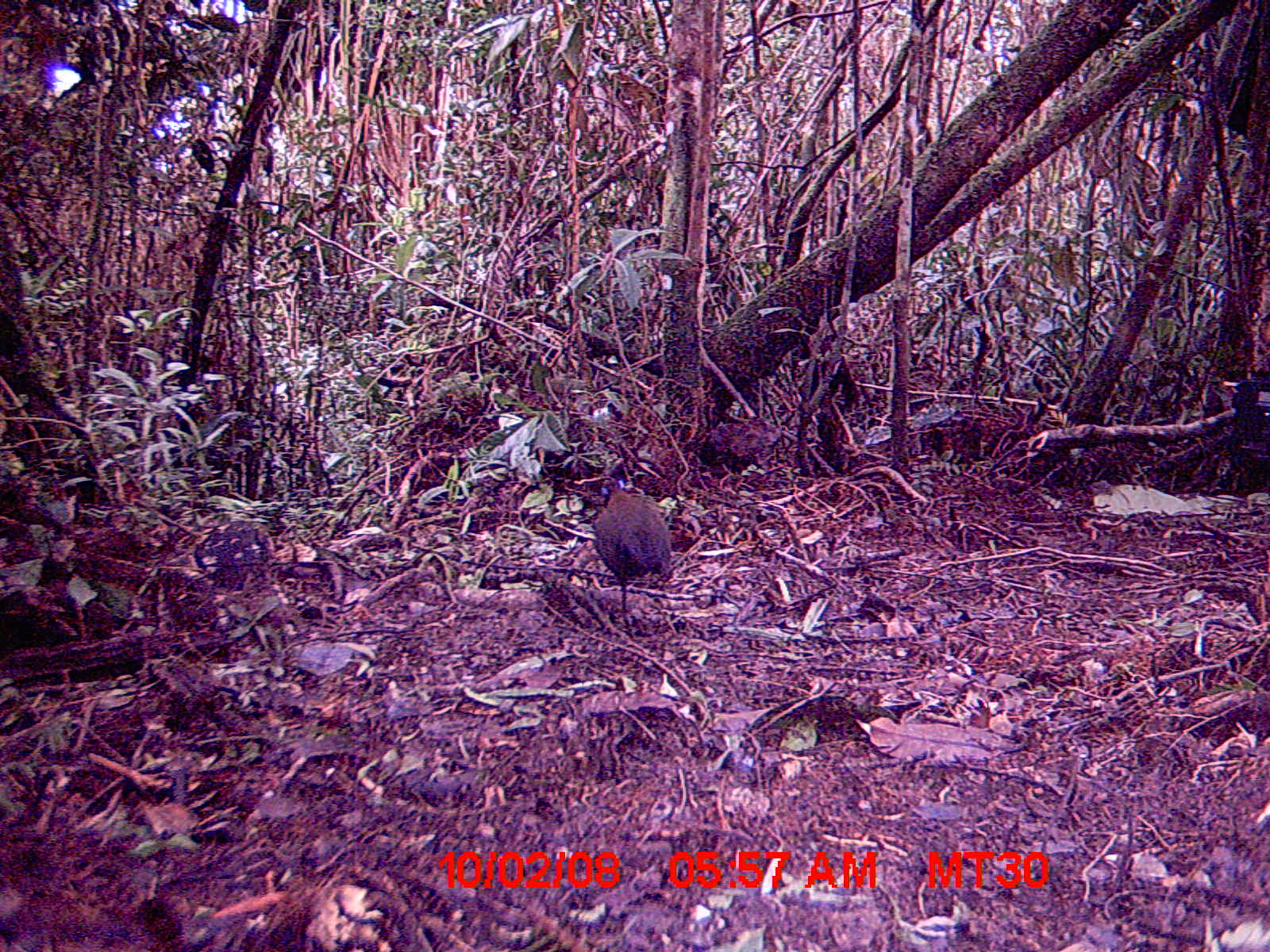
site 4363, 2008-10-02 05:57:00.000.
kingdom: Animalia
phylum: Chordata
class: Aves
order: Cuculiformes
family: Cuculidae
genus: Coua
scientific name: Coua serriana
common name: red-breasted coua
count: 1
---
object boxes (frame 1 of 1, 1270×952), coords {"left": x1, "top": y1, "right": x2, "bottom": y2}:
coua serriana: {"left": 590, "top": 477, "right": 674, "bottom": 627}